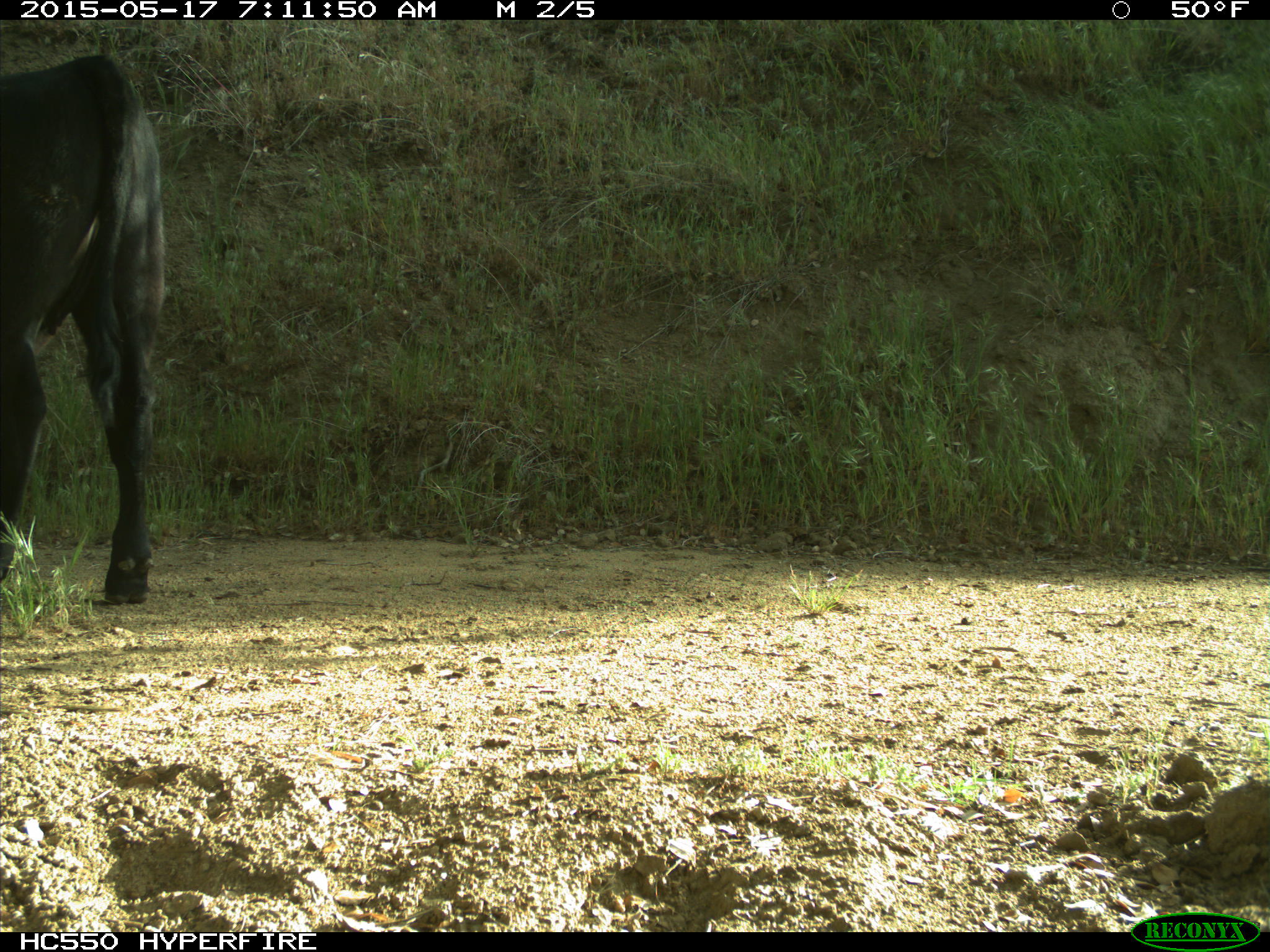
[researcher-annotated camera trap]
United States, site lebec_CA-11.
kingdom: Animalia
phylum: Chordata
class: Mammalia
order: Artiodactyla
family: Bovidae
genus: Bos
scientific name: Bos taurus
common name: domestic cow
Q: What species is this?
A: Bos taurus (domestic cow).